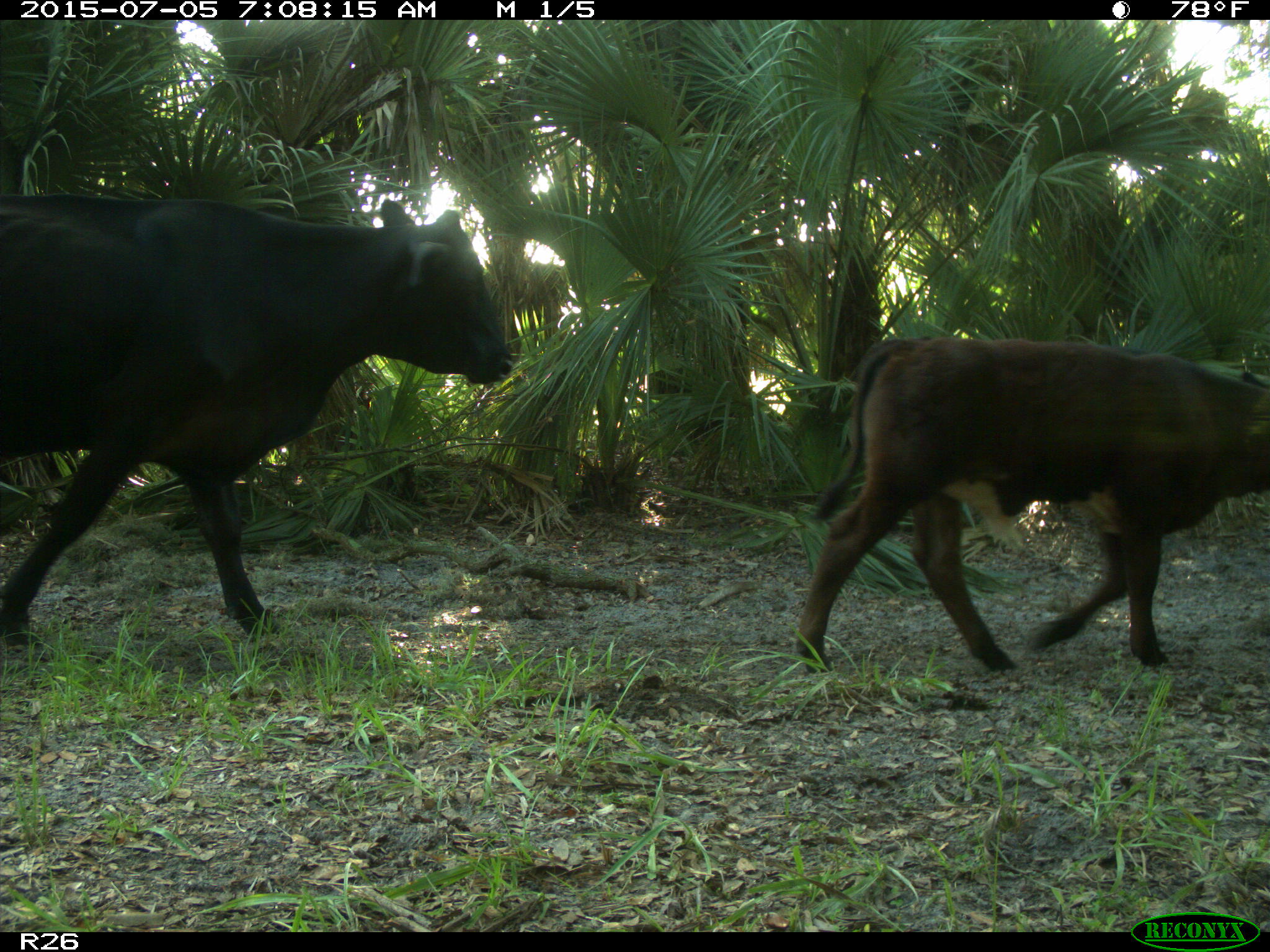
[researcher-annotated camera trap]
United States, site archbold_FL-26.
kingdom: Animalia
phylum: Chordata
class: Mammalia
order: Artiodactyla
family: Bovidae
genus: Bos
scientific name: Bos taurus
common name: domestic cow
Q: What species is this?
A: Bos taurus (domestic cow).